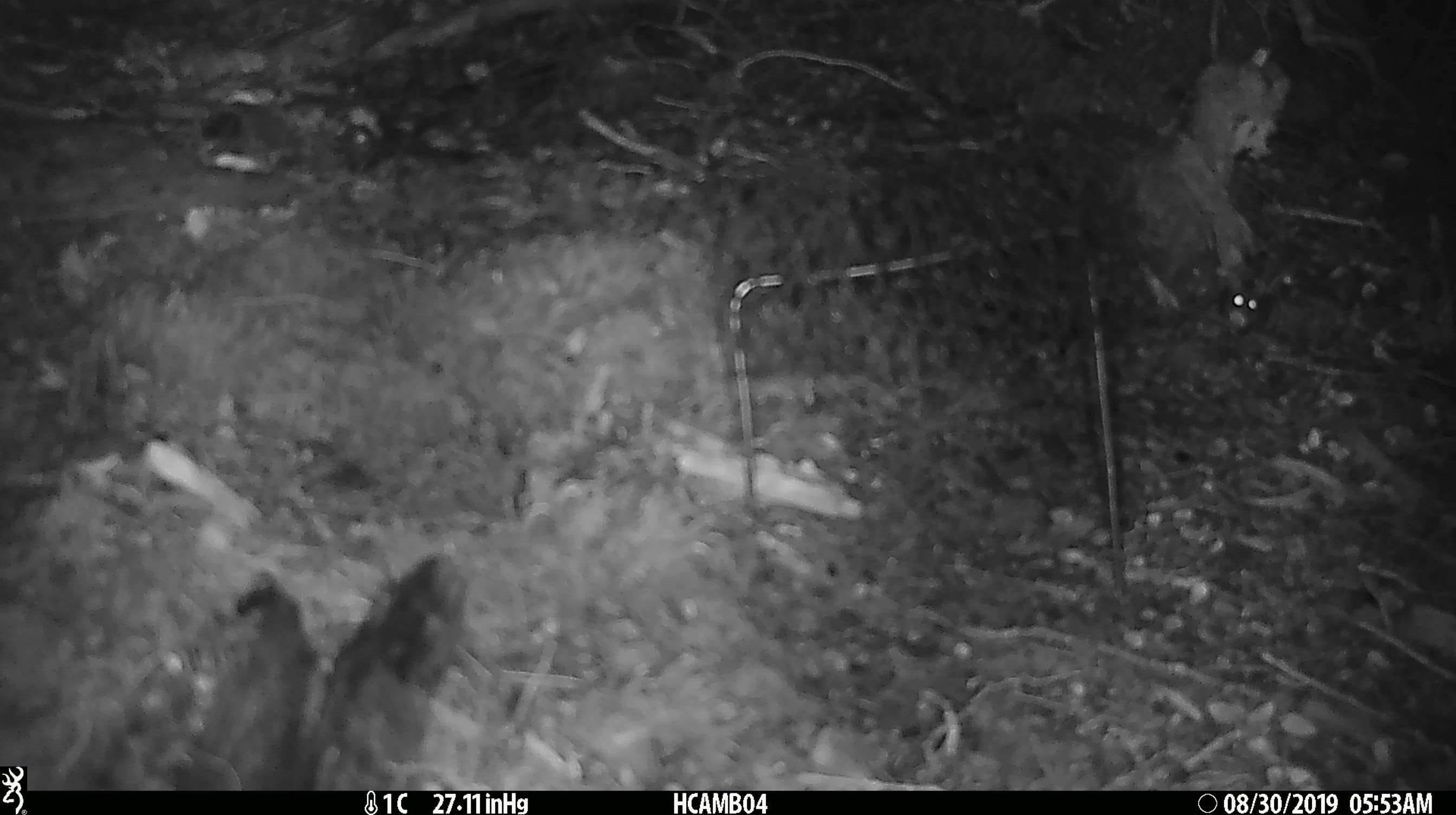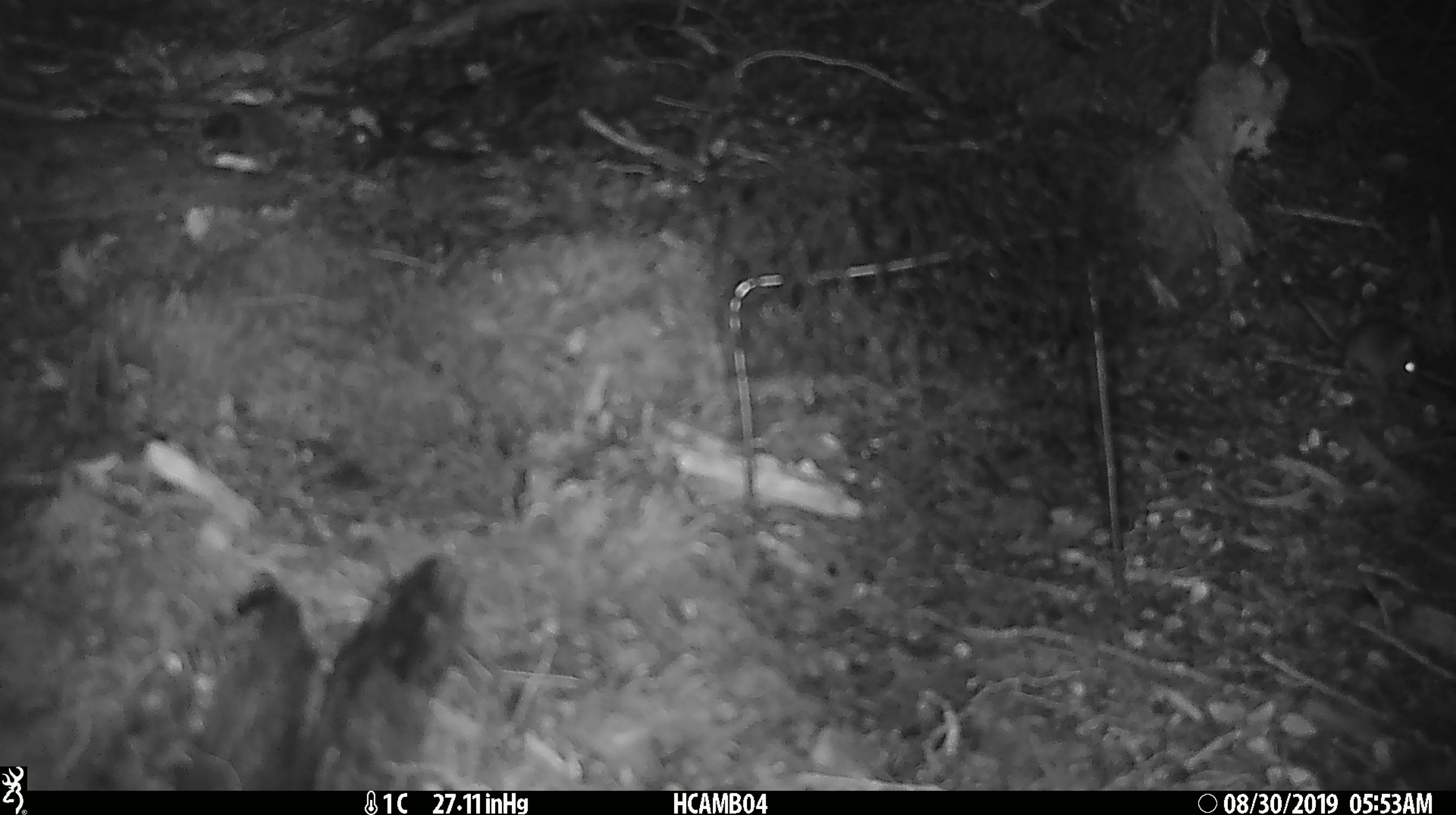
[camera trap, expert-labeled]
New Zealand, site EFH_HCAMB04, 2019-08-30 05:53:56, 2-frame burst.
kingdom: Animalia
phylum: Chordata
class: Mammalia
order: Rodentia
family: Muridae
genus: Mus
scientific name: Mus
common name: mouse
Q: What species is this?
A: Mouse (Mus).